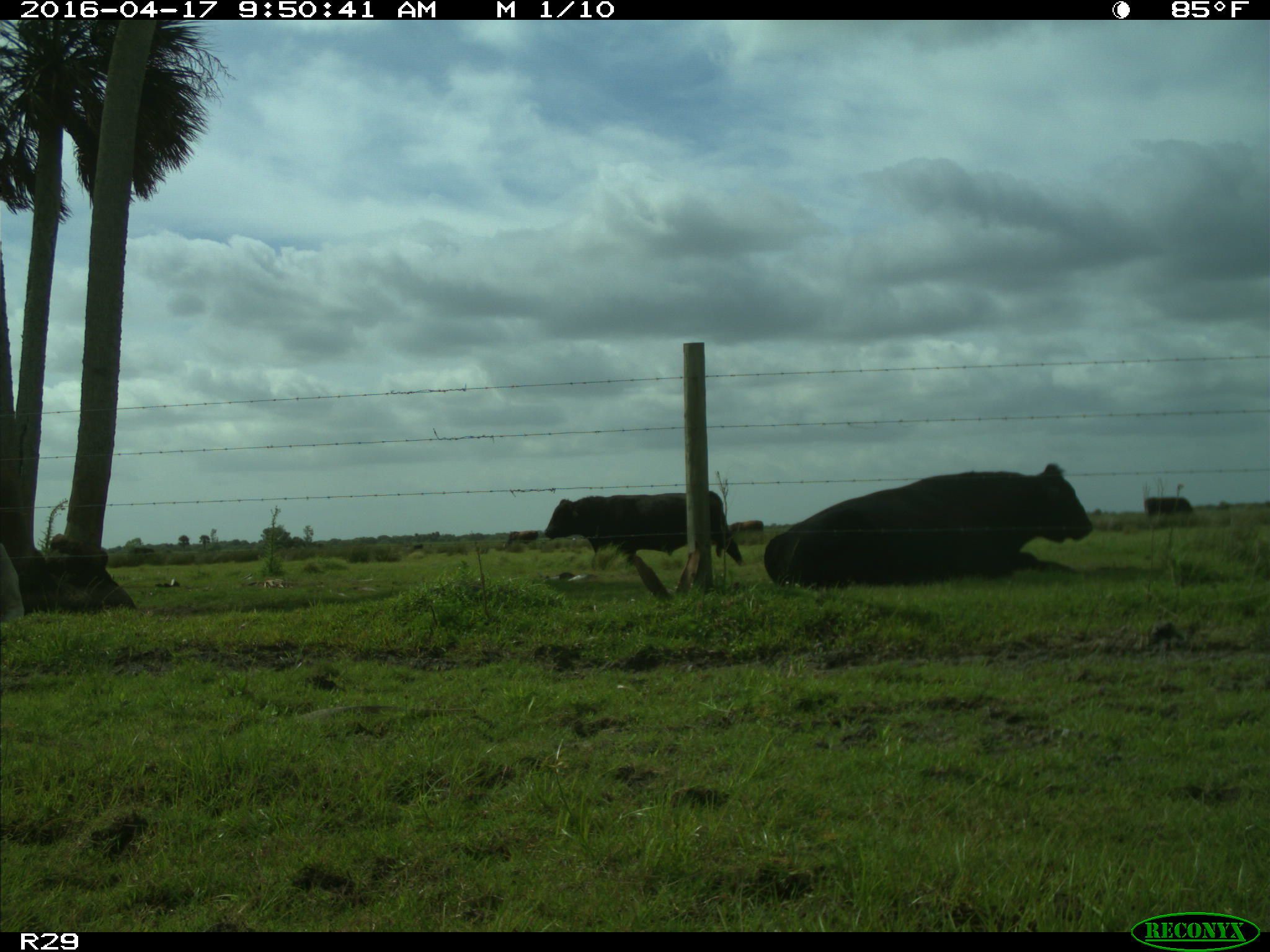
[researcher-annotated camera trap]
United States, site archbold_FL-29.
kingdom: Animalia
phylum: Chordata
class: Mammalia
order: Artiodactyla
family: Bovidae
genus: Bos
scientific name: Bos taurus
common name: domestic cow